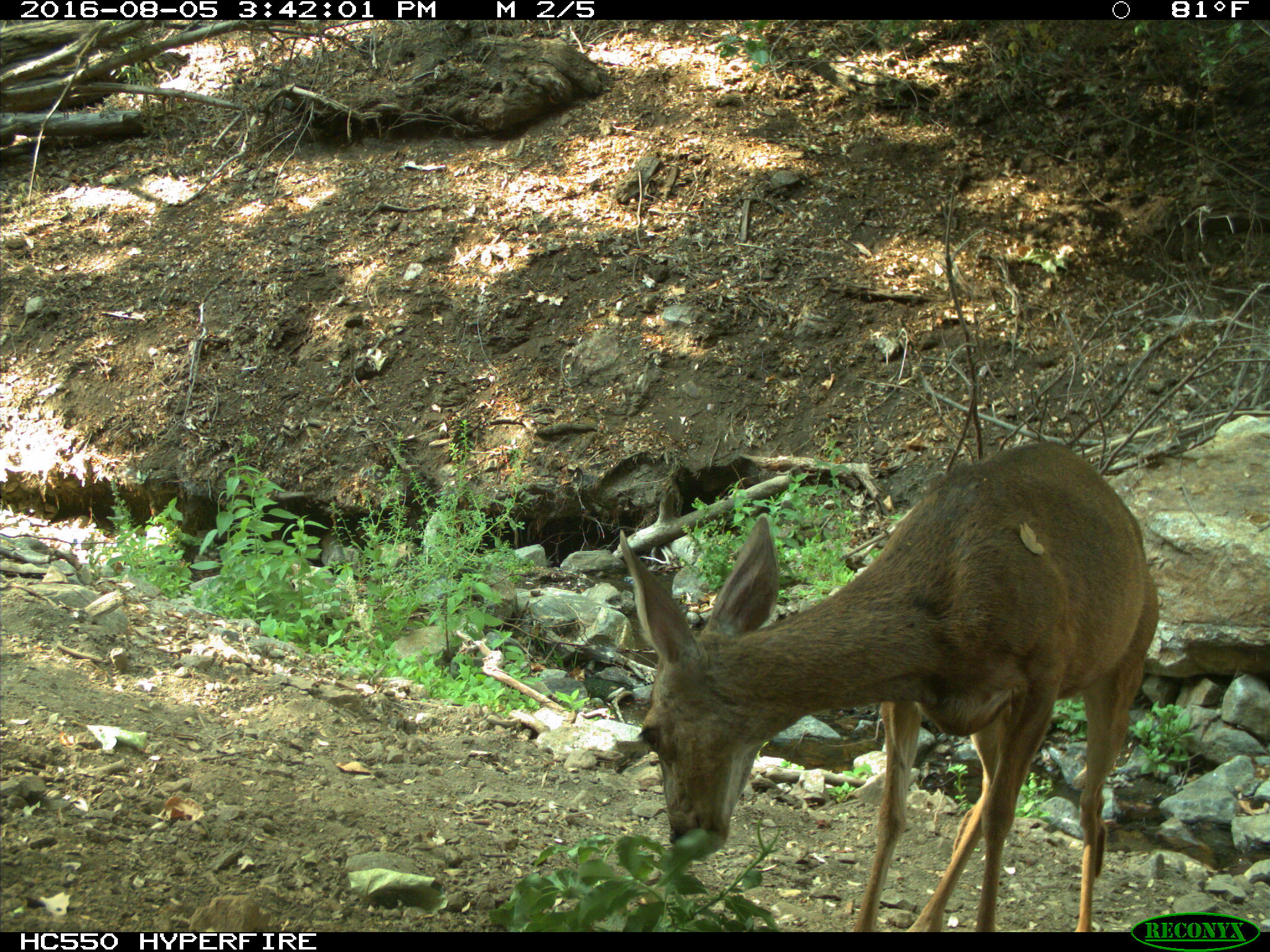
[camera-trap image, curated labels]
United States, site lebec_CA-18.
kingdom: Animalia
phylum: Chordata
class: Mammalia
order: Artiodactyla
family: Cervidae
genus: Odocoileus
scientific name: Odocoileus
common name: deer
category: unidentified deer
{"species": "unidentified deer (deer) (Odocoileus)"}